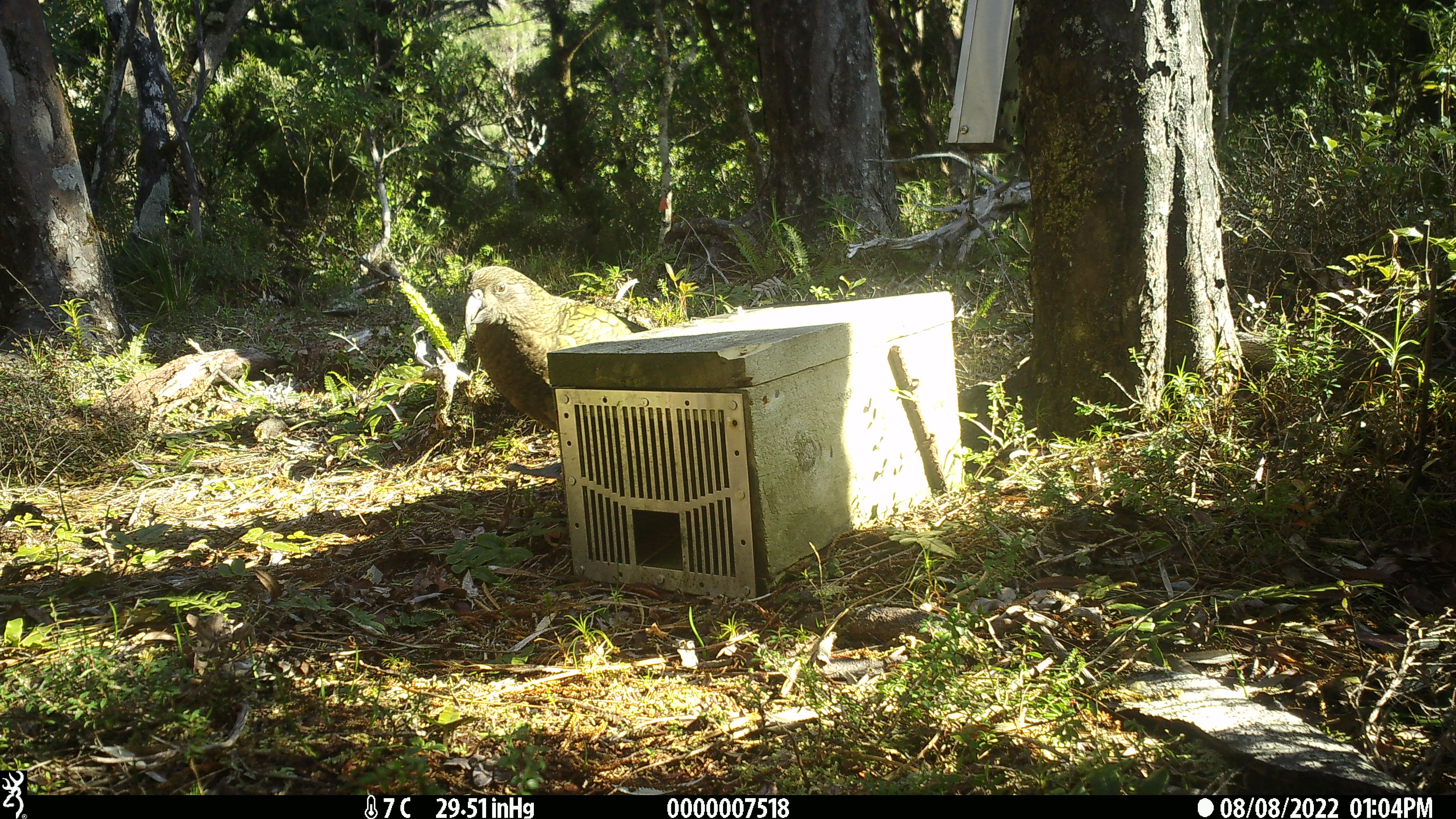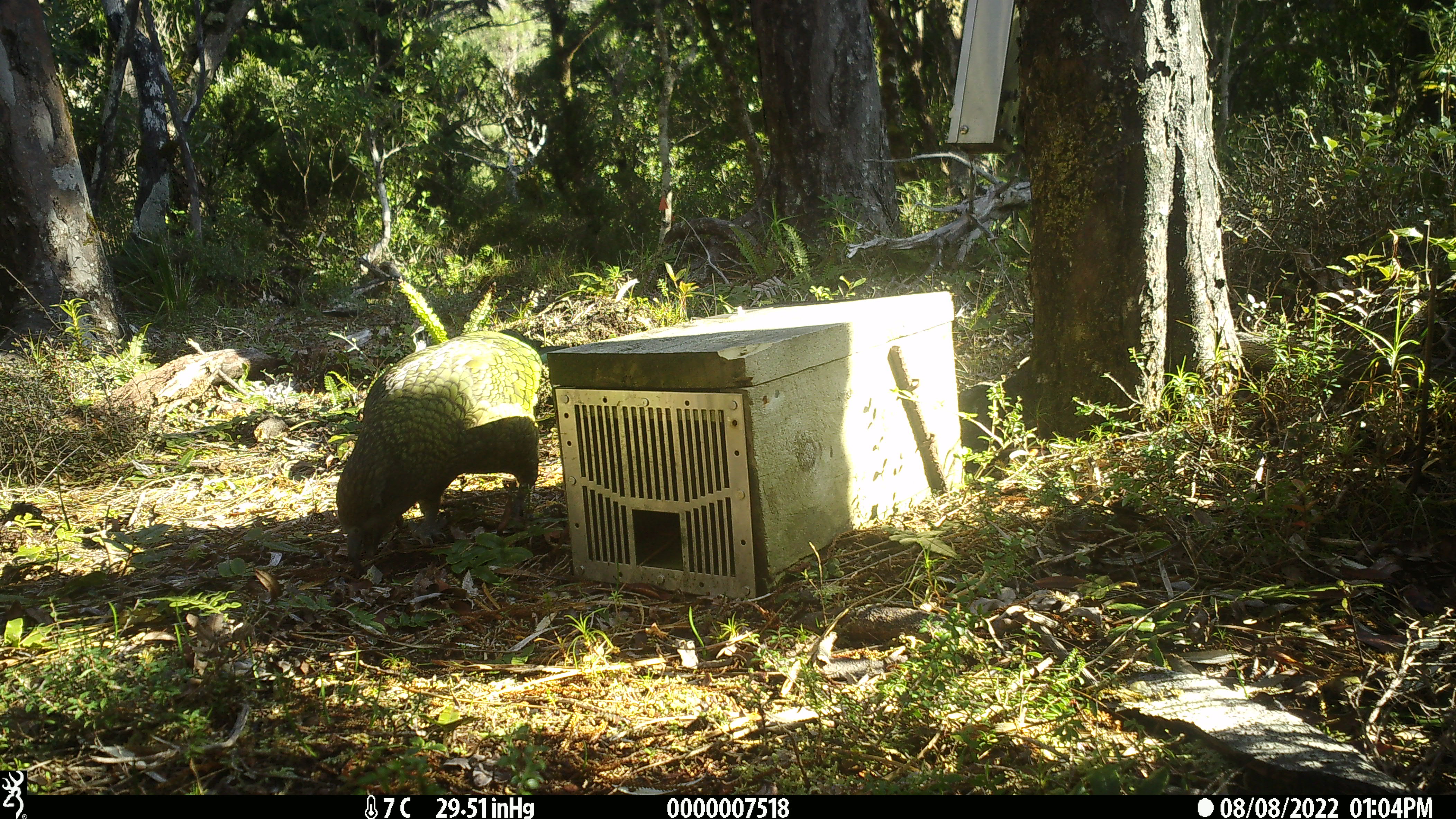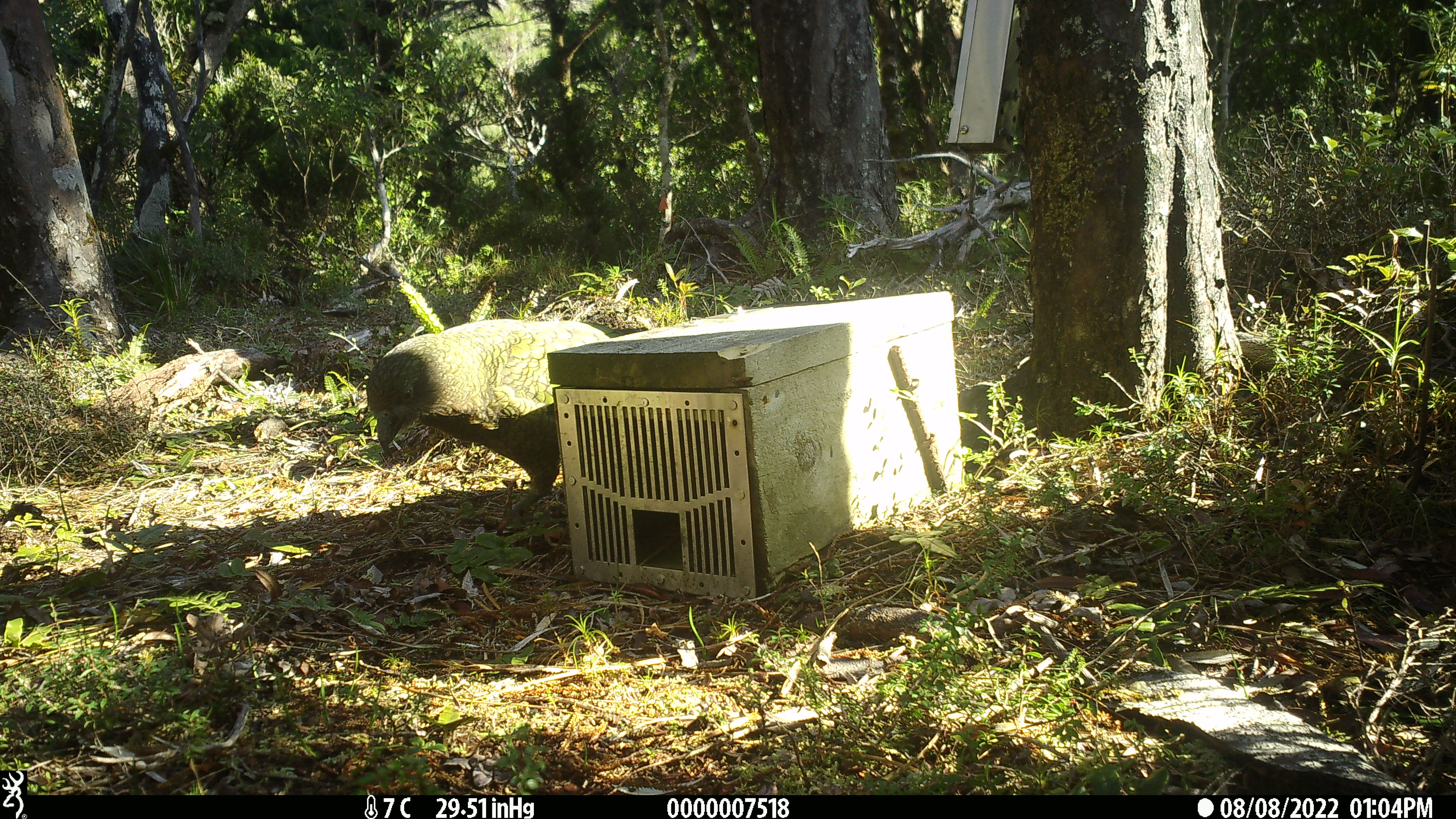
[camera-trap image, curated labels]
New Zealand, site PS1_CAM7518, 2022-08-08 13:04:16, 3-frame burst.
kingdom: Animalia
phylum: Chordata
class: Aves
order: Psittaciformes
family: Strigopidae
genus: Nestor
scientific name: Nestor notabilis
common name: kea